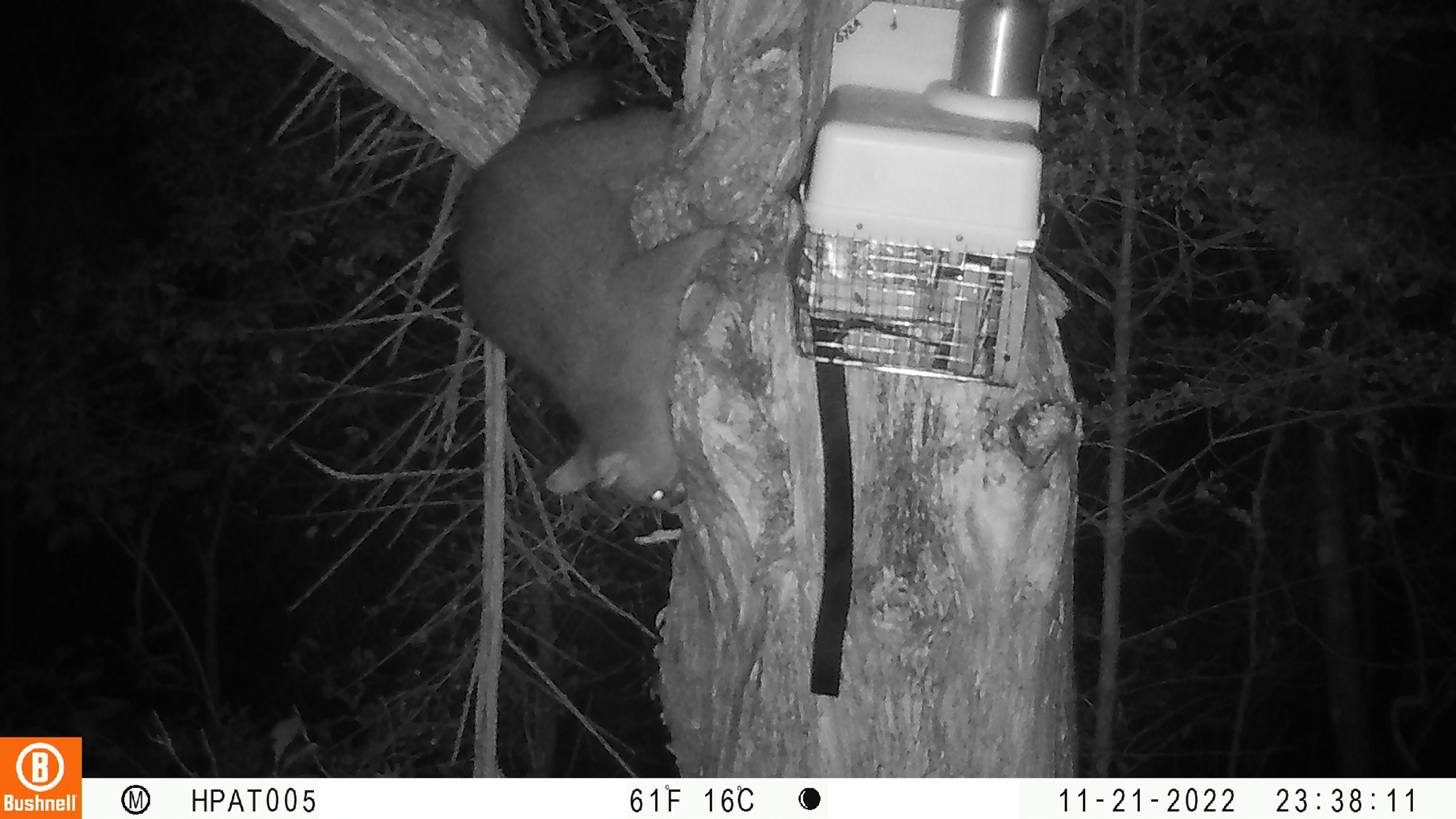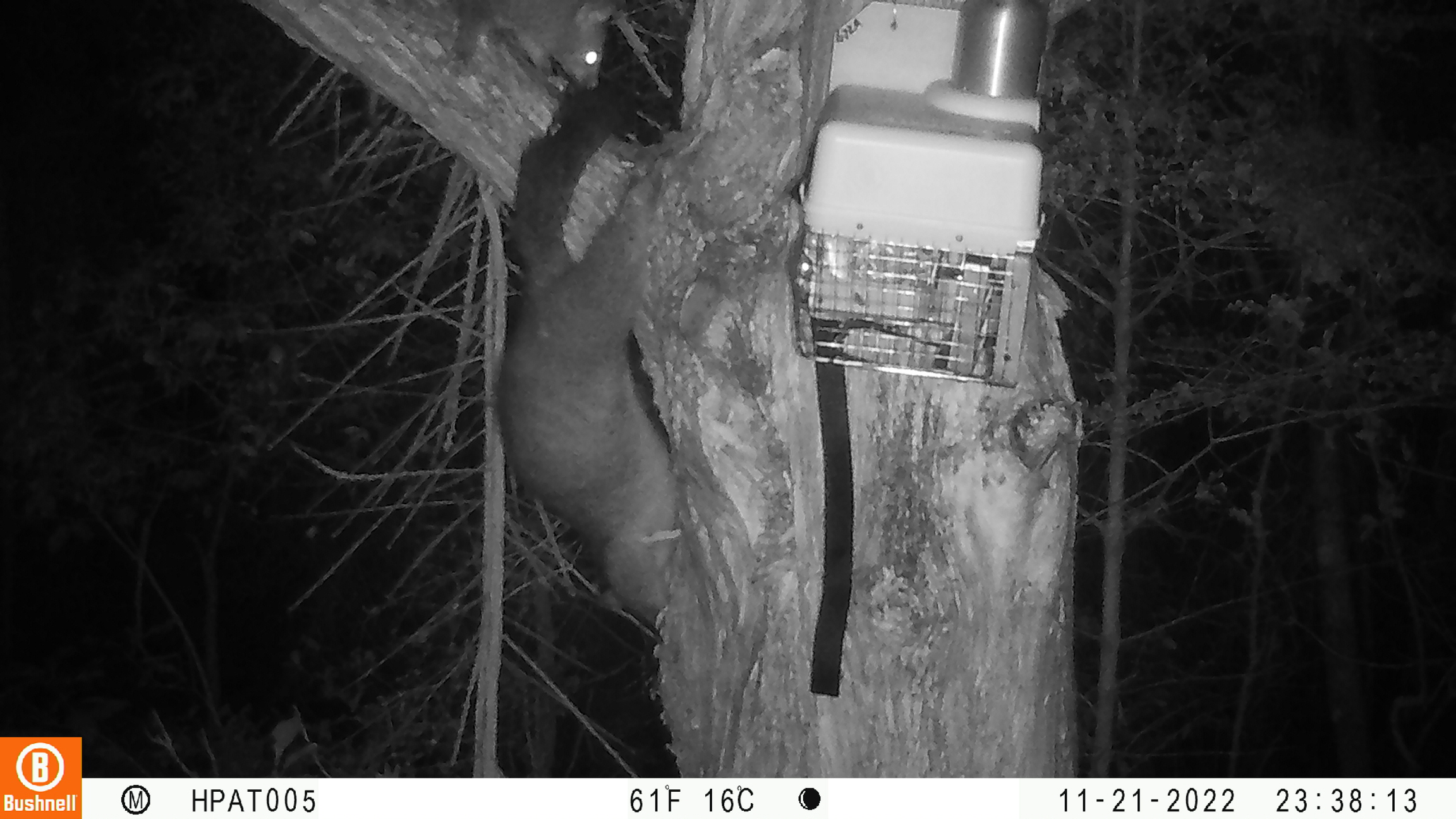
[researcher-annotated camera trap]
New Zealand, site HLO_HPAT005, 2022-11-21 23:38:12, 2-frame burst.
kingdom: Animalia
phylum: Chordata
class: Mammalia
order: Diprotodontia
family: Phalangeridae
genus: Trichosurus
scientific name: Trichosurus vulpecula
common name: common brushtail possum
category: possum